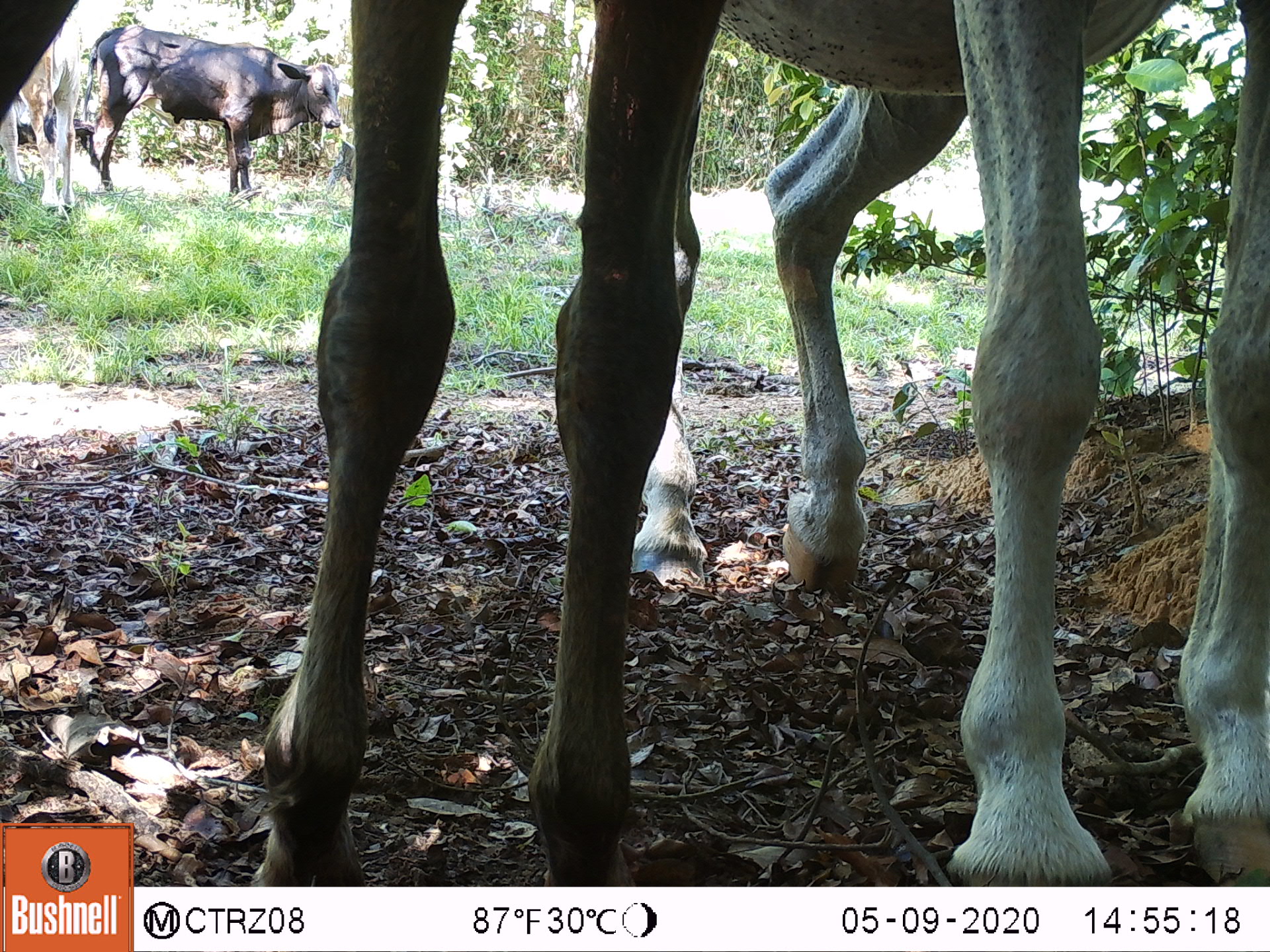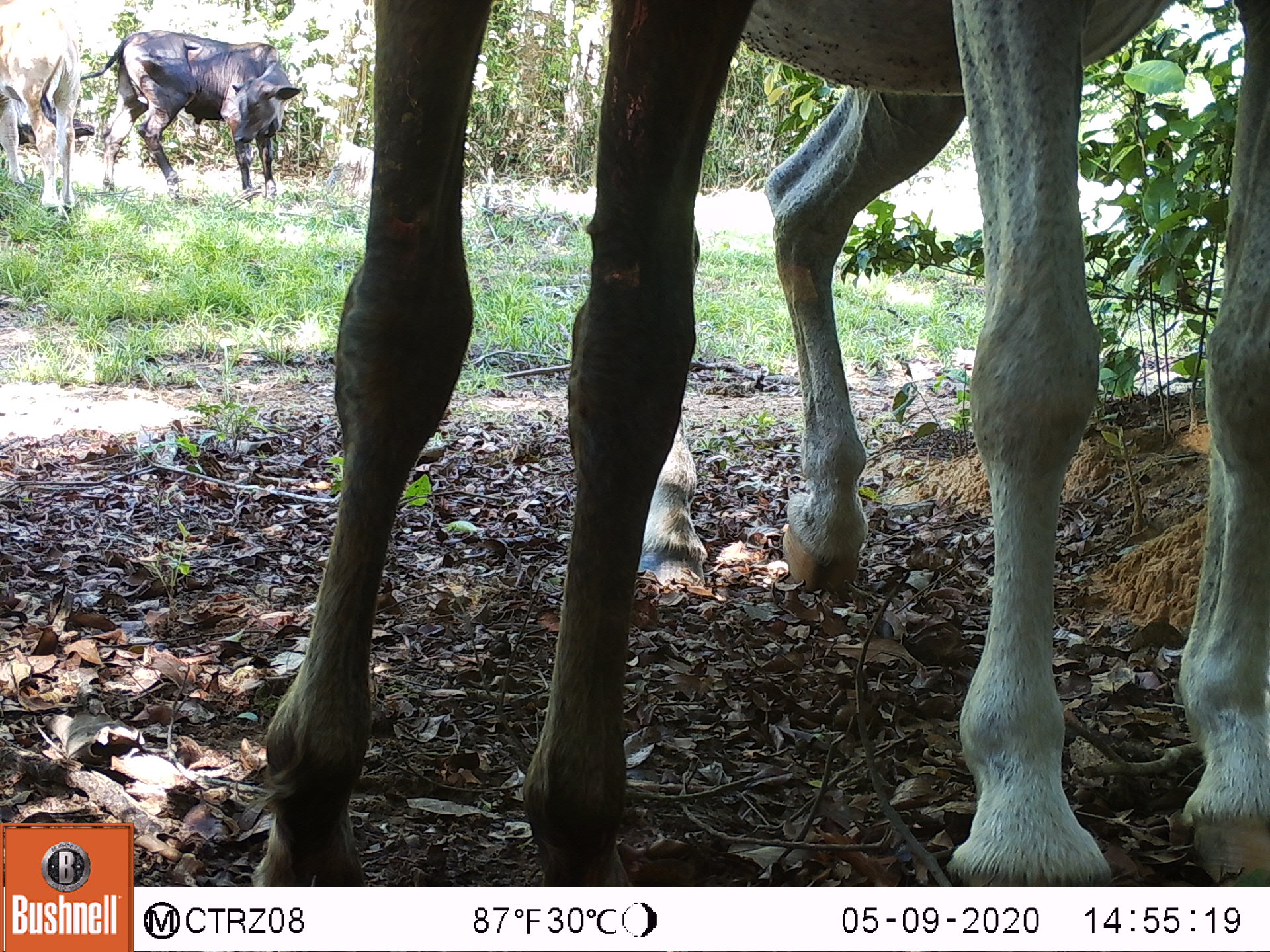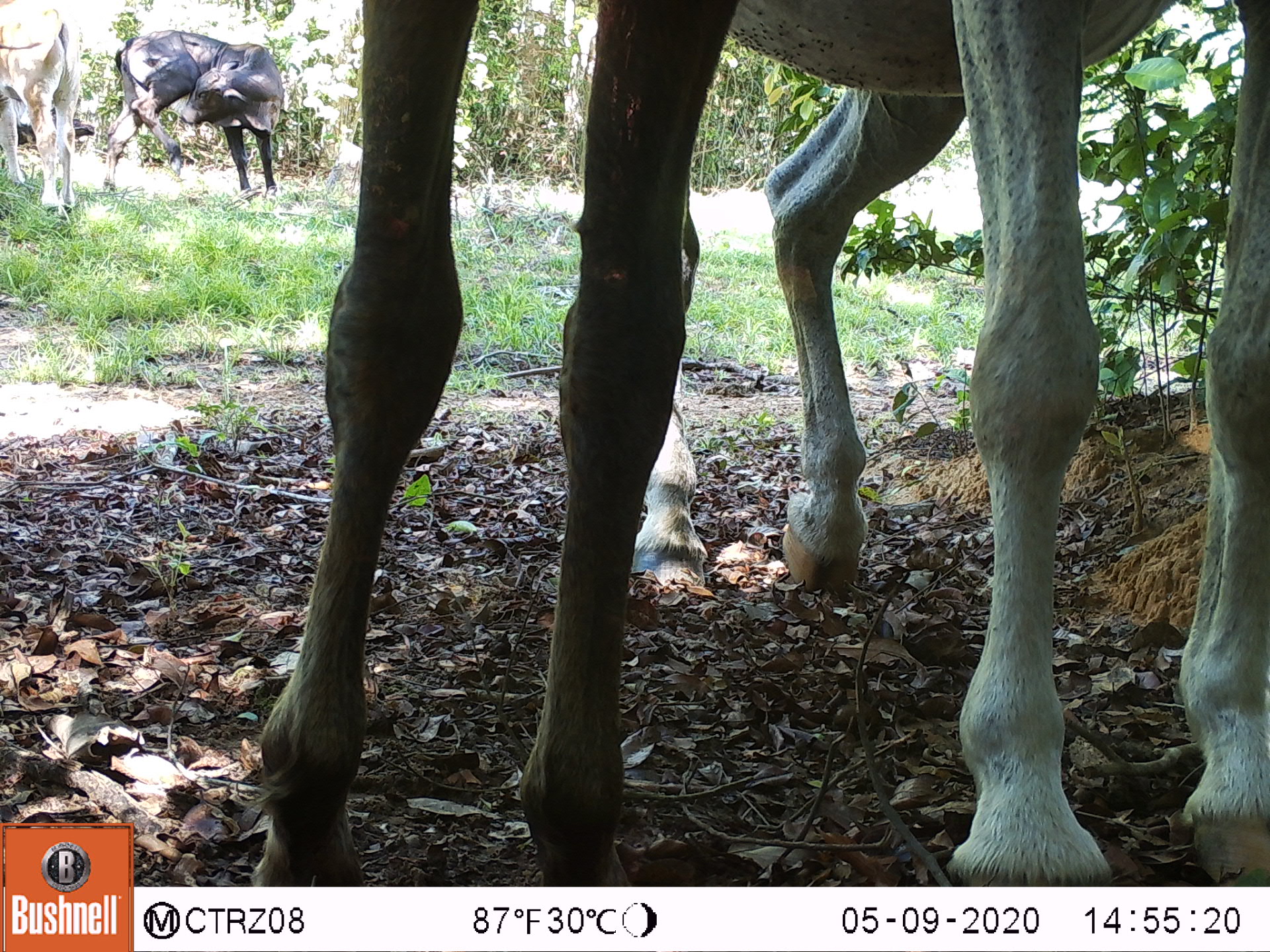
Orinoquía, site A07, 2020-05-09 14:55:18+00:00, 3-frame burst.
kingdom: Animalia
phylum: Chordata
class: Mammalia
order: Perissodactyla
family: Equidae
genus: Equus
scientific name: Equus caballus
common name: domestic horse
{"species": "domestic horse (Equus caballus)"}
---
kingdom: Animalia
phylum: Chordata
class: Mammalia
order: Artiodactyla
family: Bovidae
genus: Bos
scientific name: Bos taurus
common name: cow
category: cattle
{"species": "cattle (cow) (Bos taurus)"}